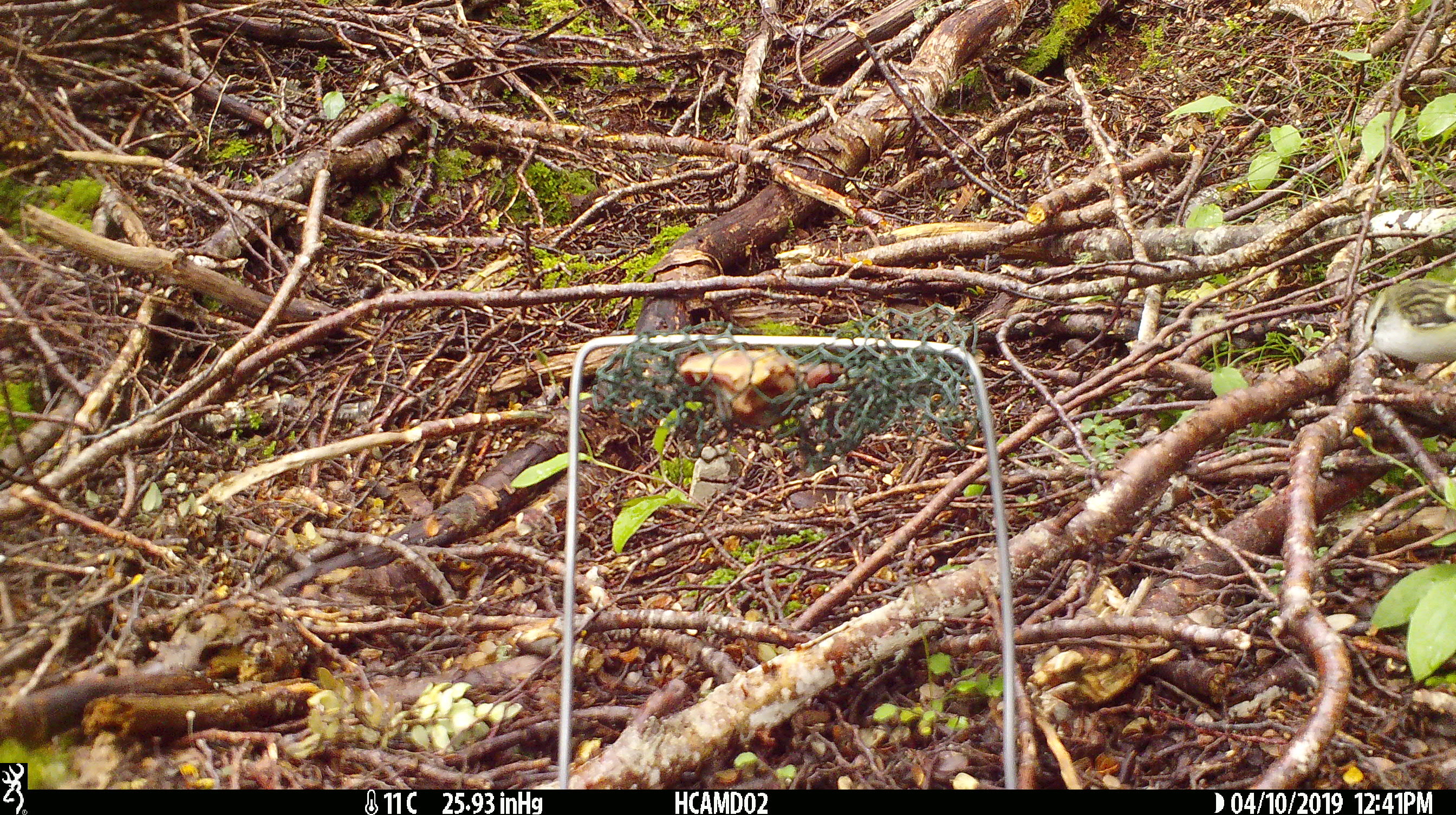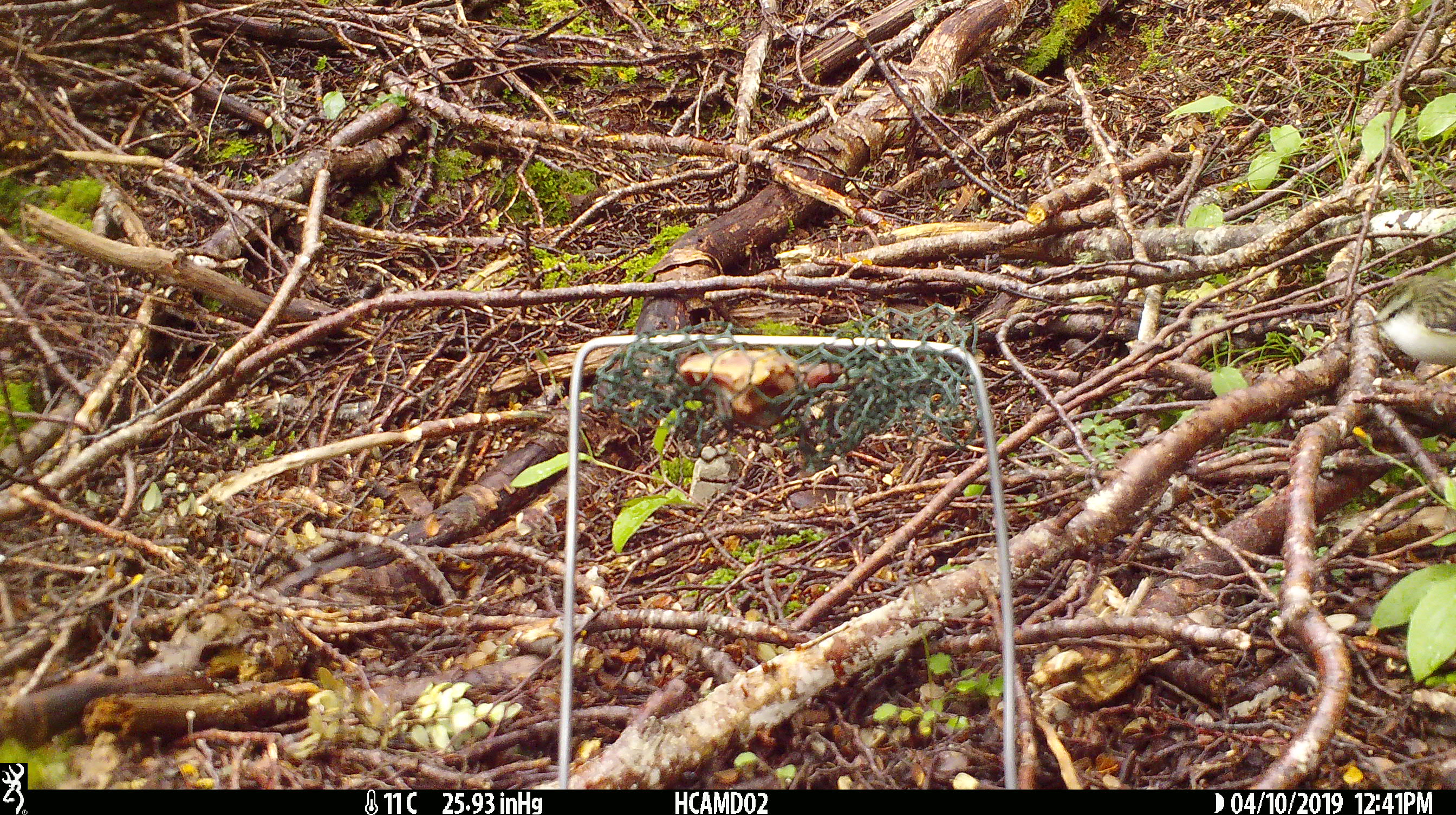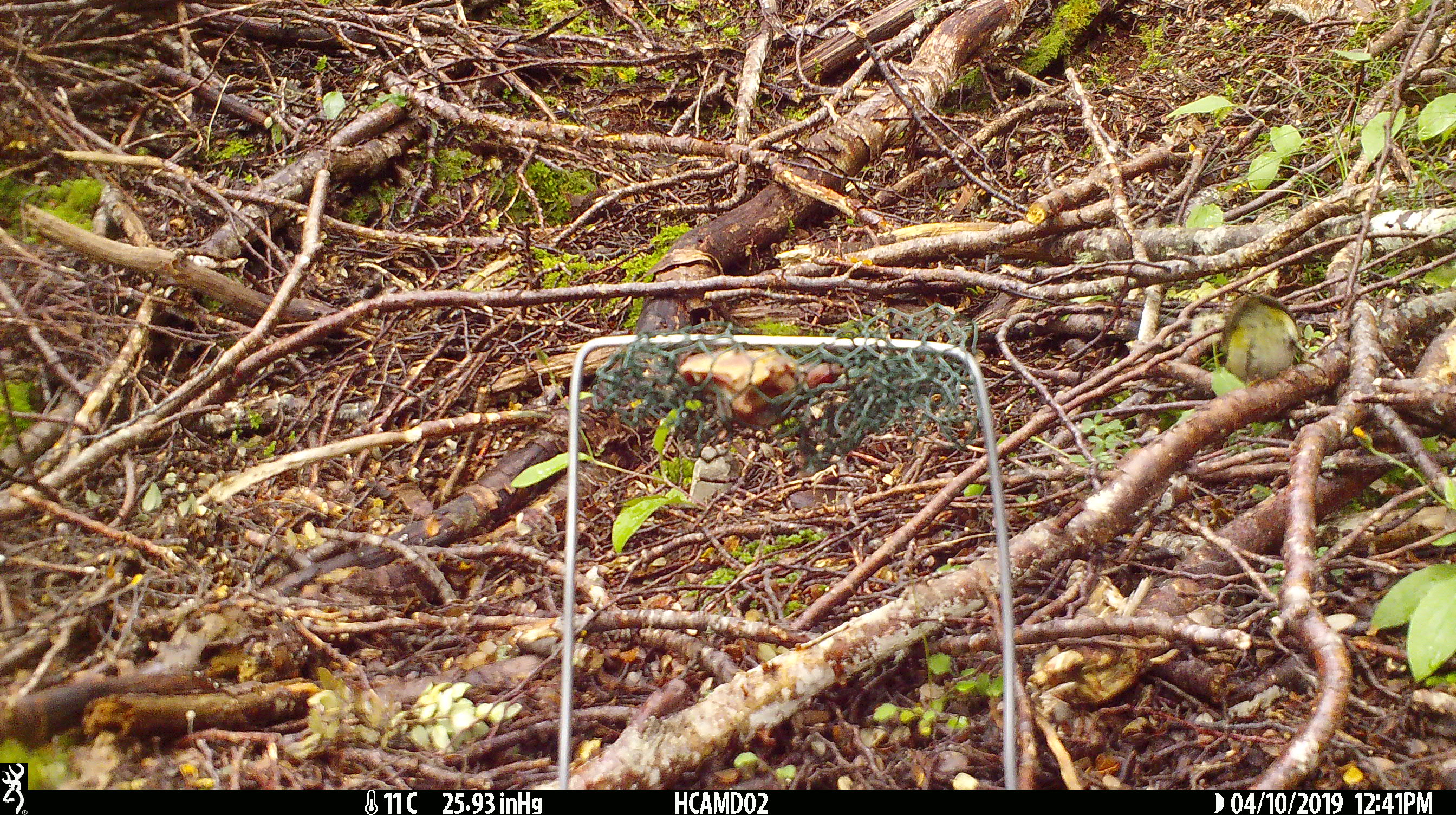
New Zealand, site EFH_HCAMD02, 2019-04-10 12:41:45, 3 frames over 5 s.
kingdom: Animalia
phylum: Chordata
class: Aves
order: Passeriformes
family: Acanthisittidae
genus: Acanthisitta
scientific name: Acanthisitta chloris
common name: rifleman